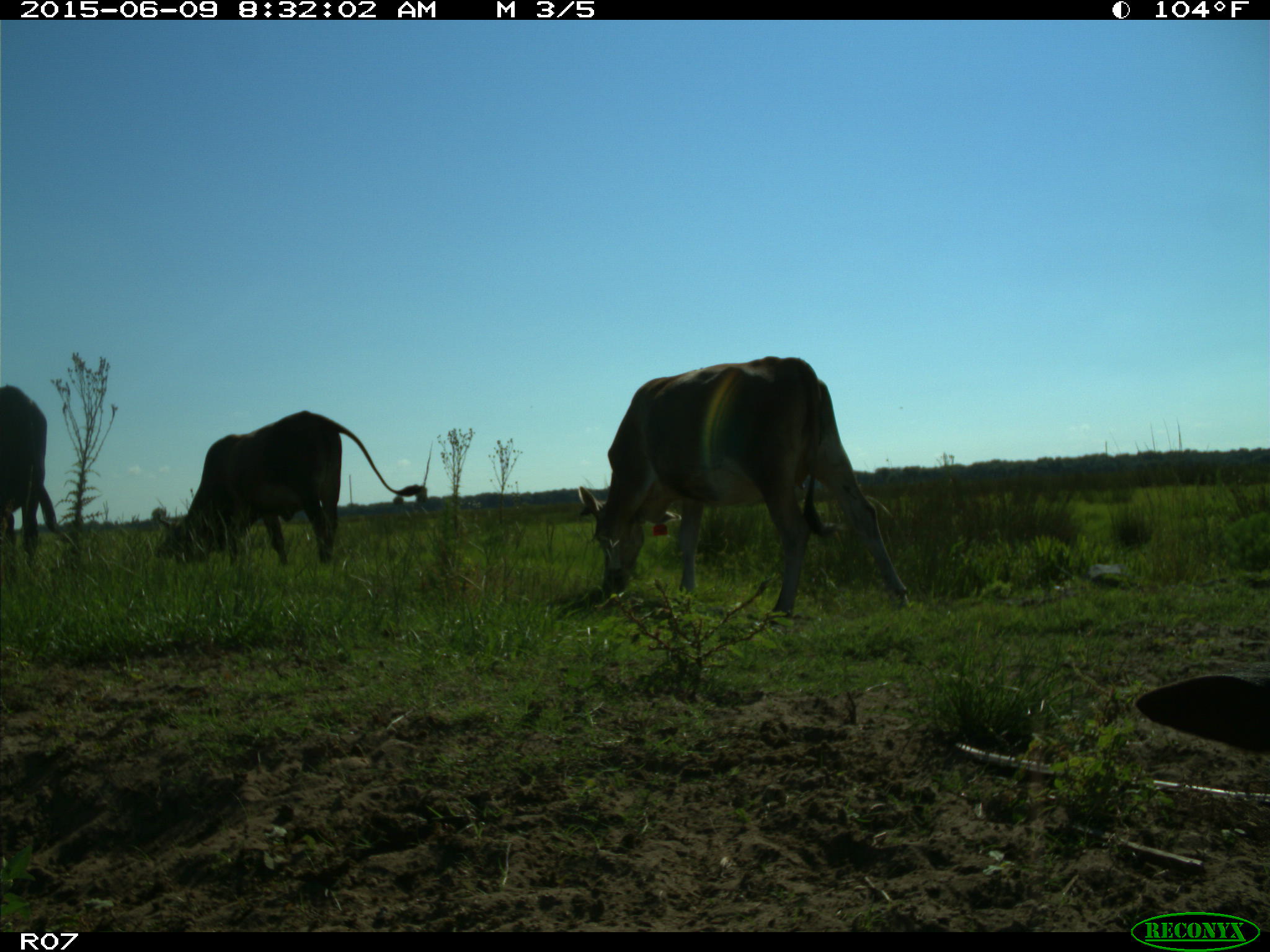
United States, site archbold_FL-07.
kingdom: Animalia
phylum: Chordata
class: Mammalia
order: Artiodactyla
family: Bovidae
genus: Bos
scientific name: Bos taurus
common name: domestic cow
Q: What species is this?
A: Bos taurus (domestic cow).